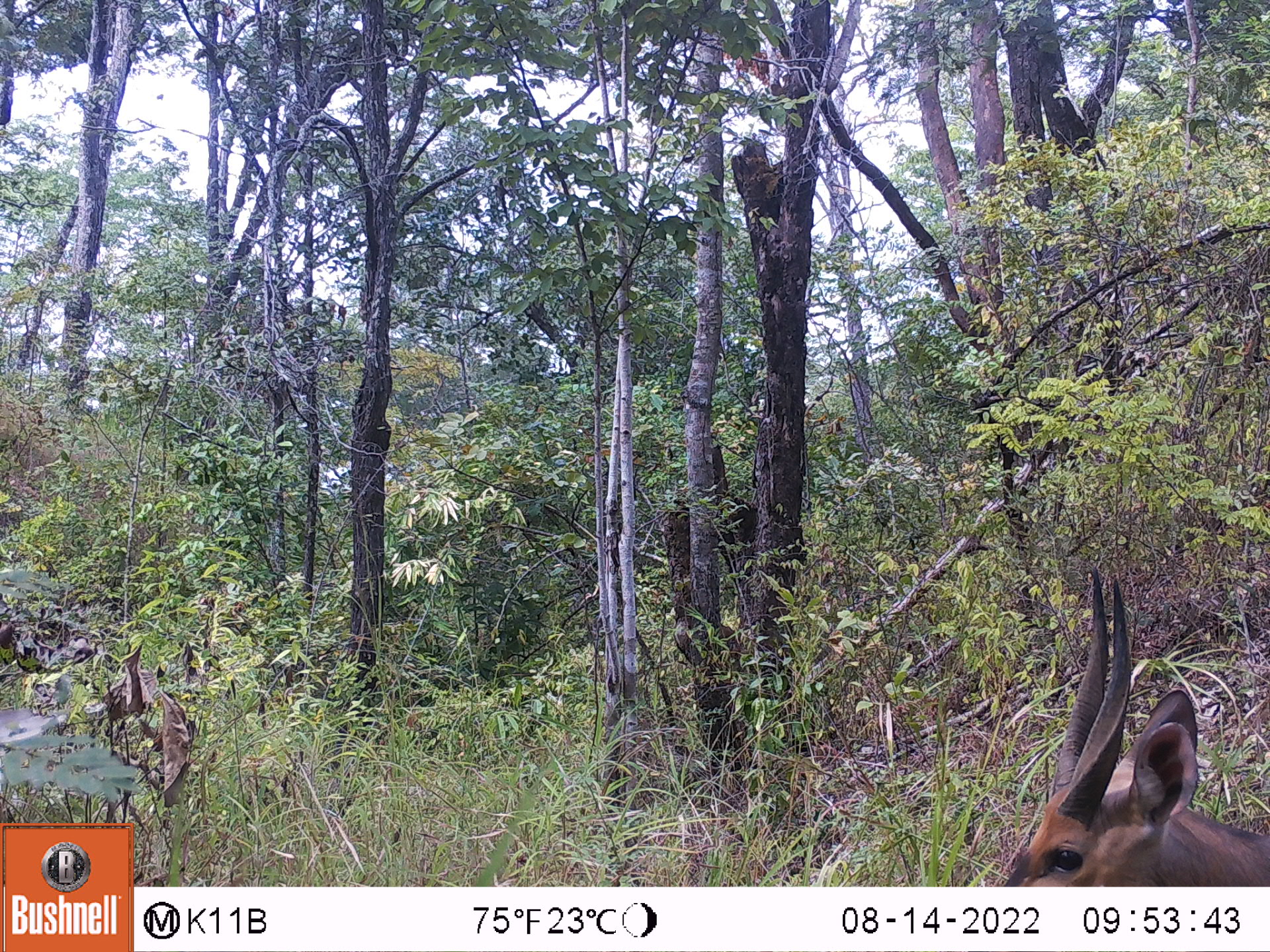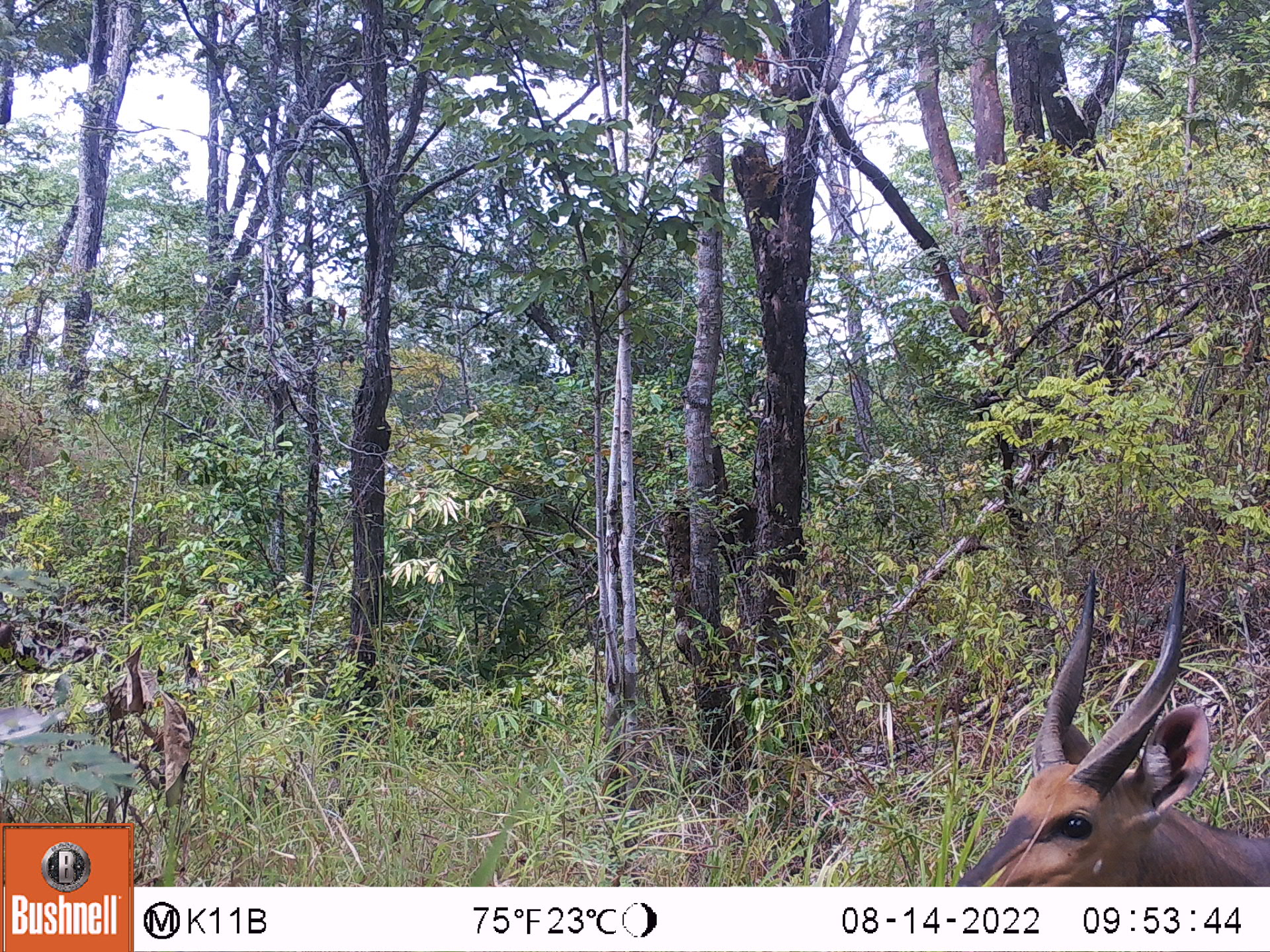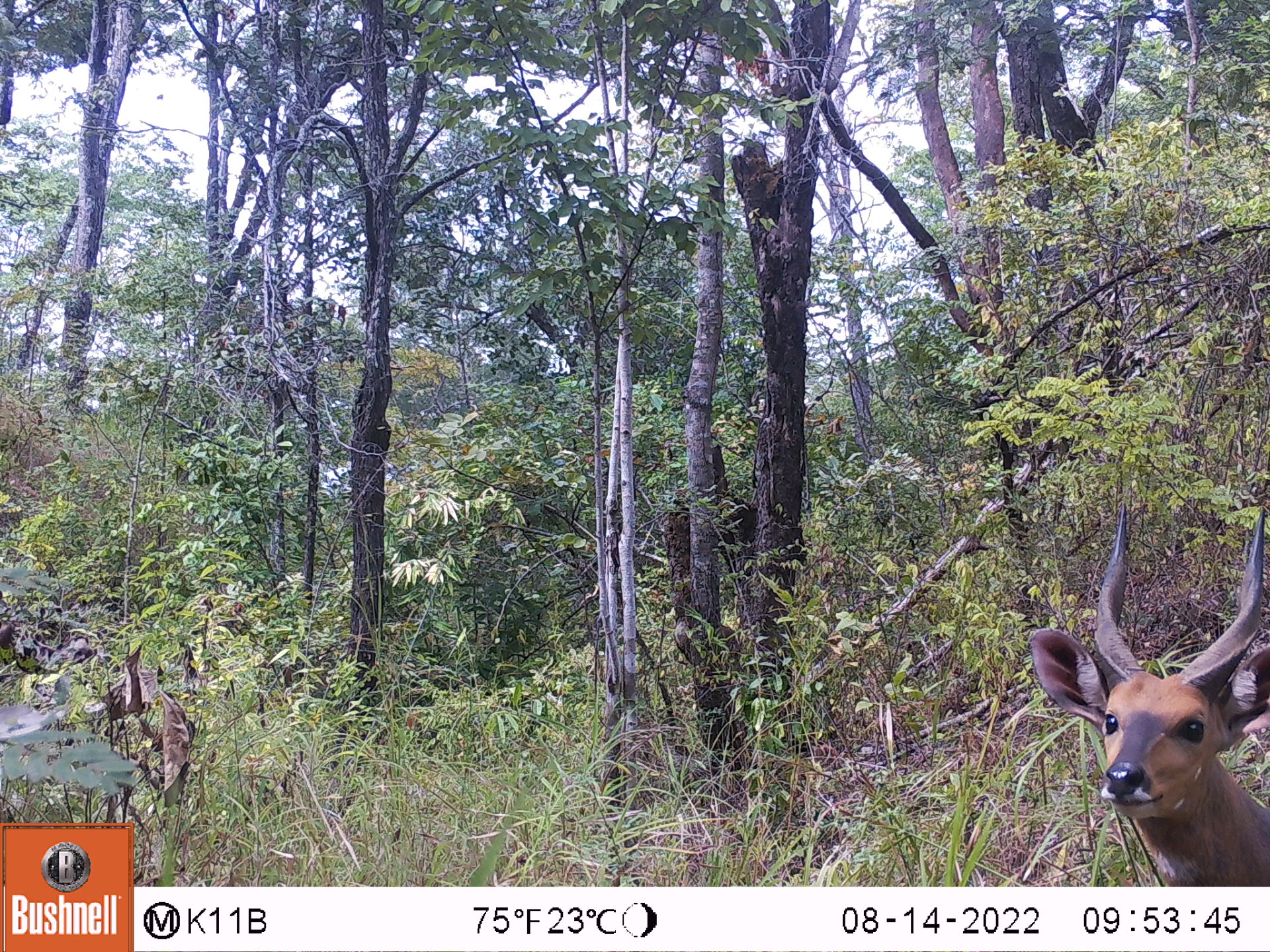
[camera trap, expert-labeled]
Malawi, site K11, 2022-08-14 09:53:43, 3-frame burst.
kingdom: Animalia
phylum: Chordata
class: Mammalia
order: Artiodactyla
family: Bovidae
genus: Tragelaphus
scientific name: Tragelaphus sylvaticus sylvaticus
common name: cape bushbuck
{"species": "cape bushbuck (Tragelaphus sylvaticus sylvaticus)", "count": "1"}